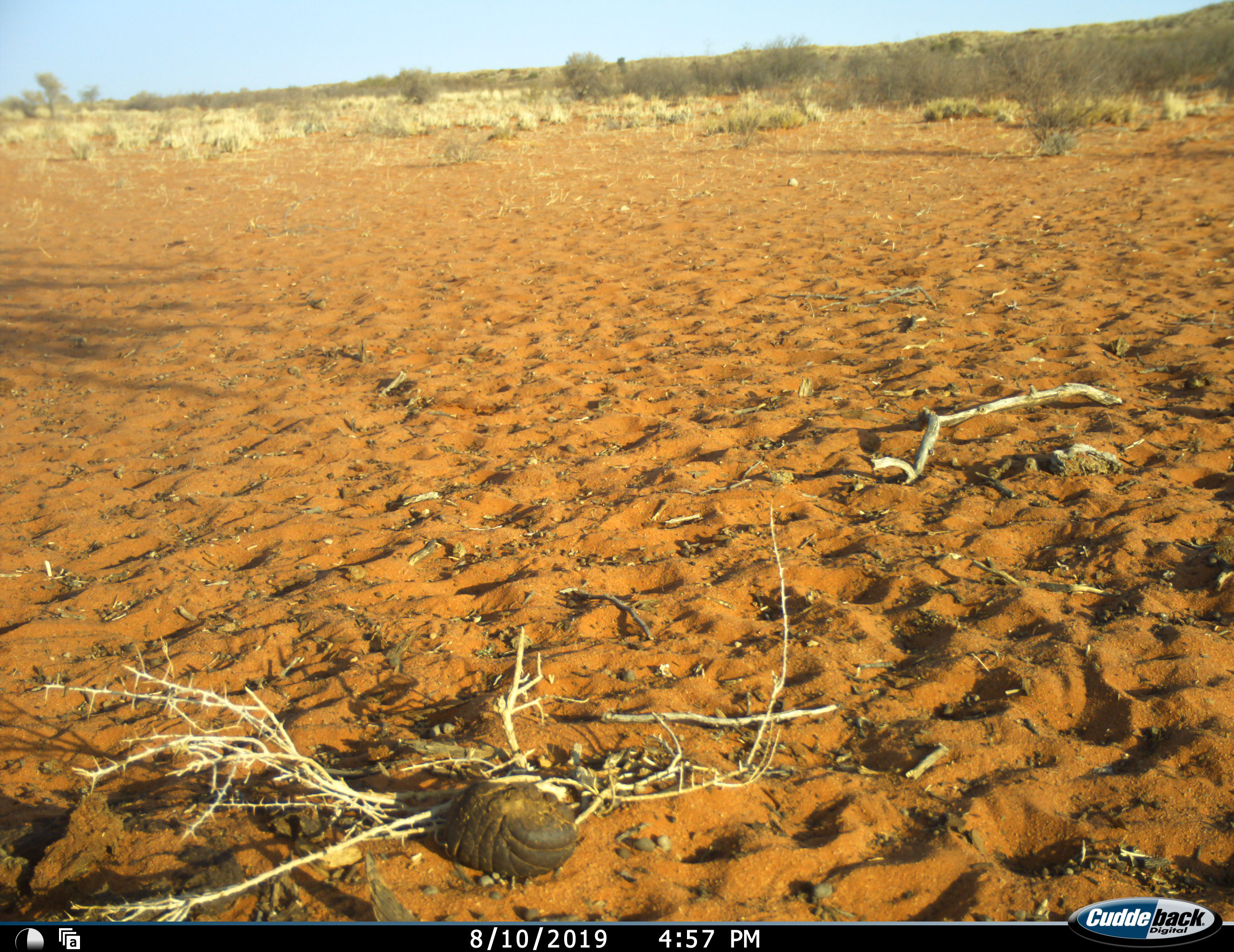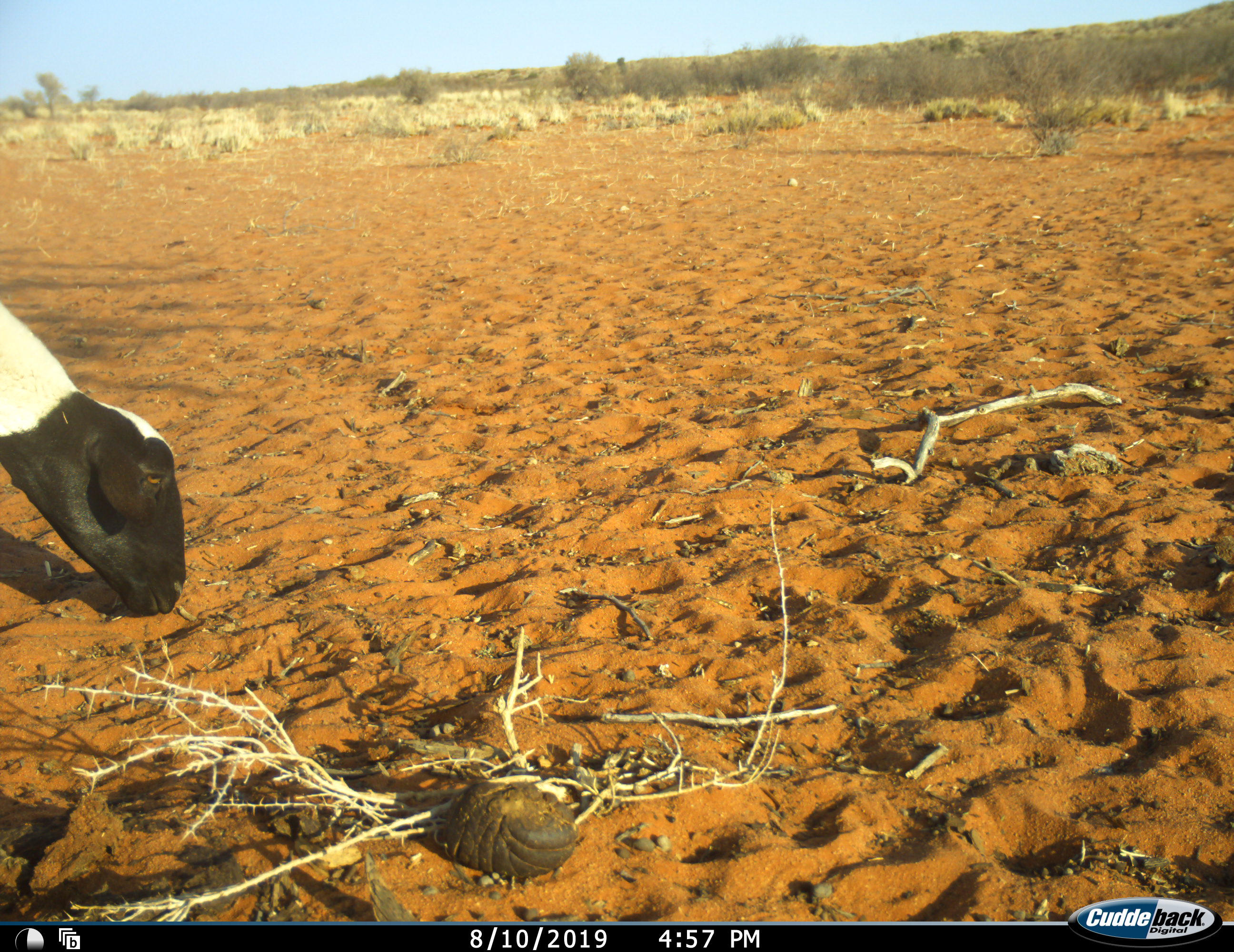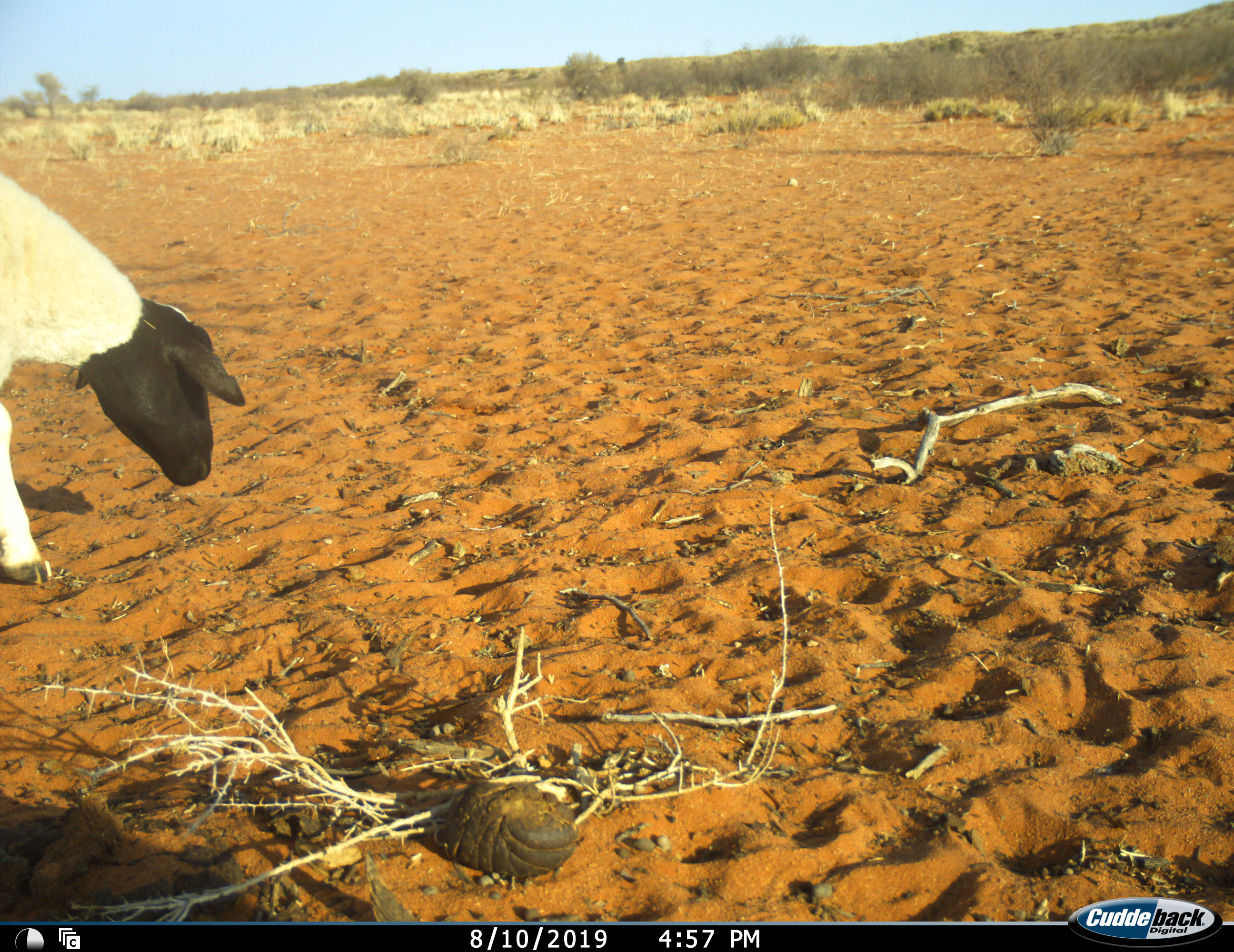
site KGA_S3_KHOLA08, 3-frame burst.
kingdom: Animalia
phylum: Chordata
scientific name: Vertebrata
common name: domestic animal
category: domesticanimal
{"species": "domesticanimal (domestic animal) (Vertebrata)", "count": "1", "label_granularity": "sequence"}